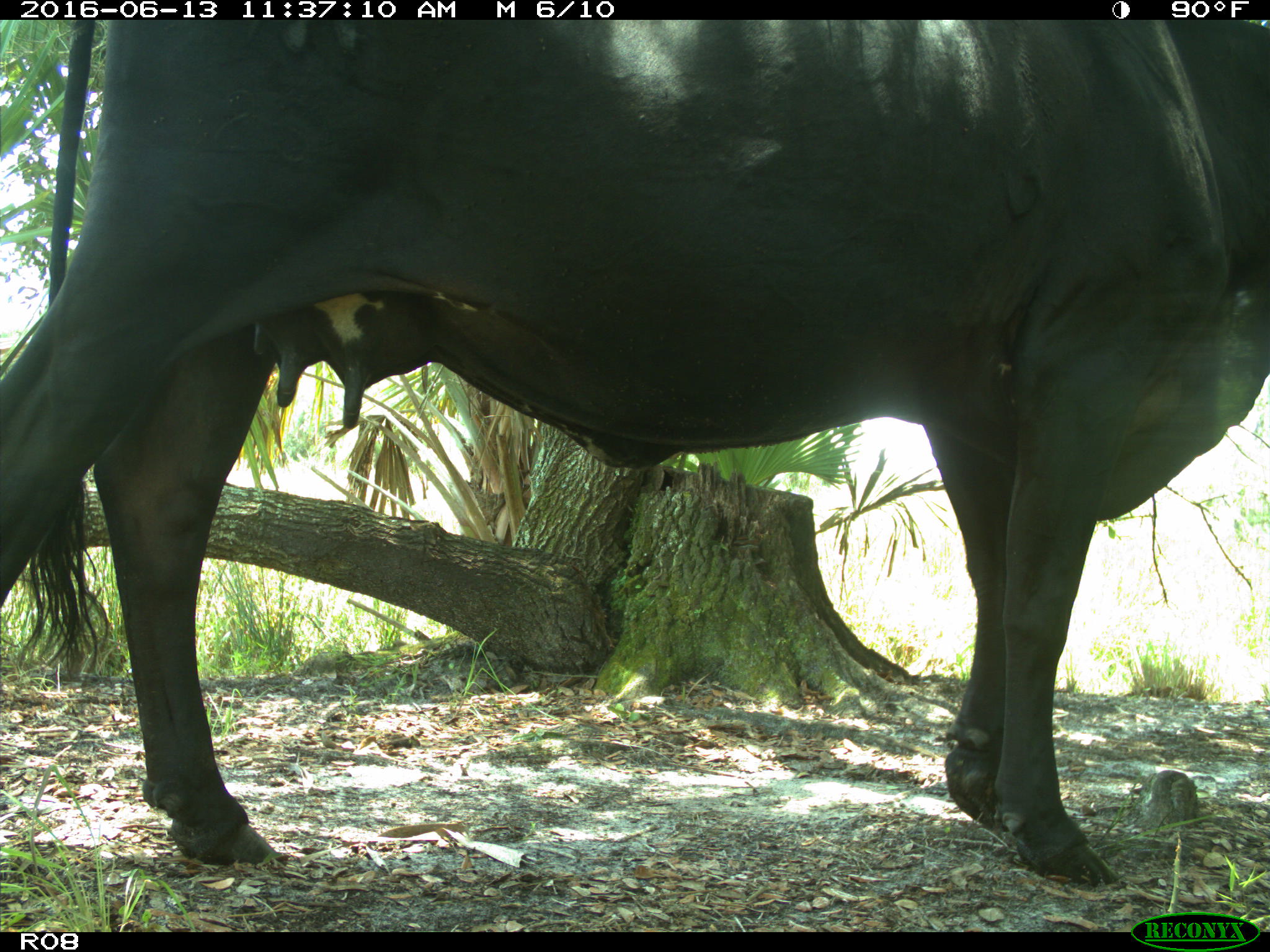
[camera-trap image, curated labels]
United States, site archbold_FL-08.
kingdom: Animalia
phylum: Chordata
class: Mammalia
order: Artiodactyla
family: Bovidae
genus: Bos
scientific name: Bos taurus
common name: domestic cow